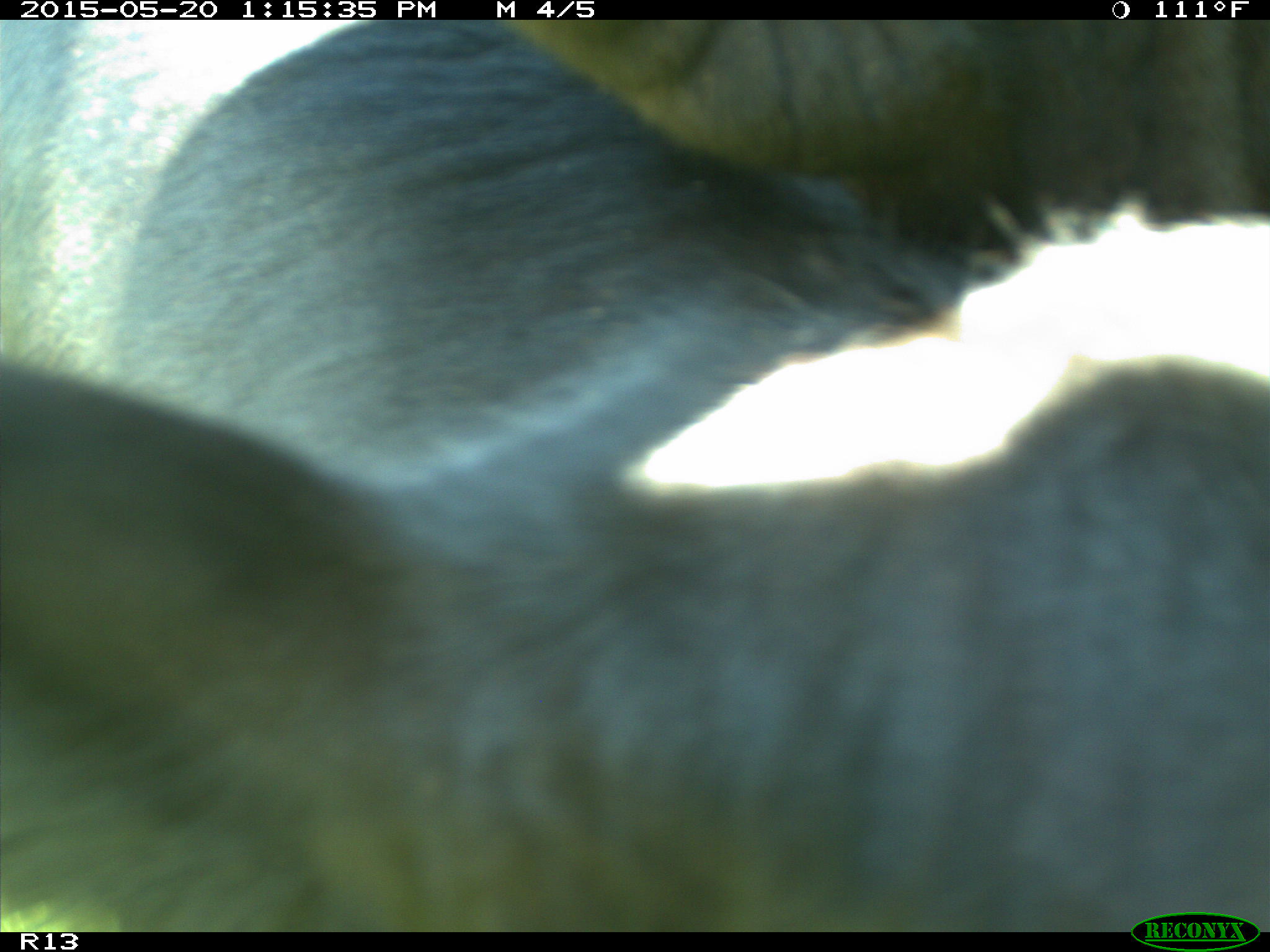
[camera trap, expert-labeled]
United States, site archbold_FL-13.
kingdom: Animalia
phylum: Chordata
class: Mammalia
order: Artiodactyla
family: Bovidae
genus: Bos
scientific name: Bos taurus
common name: domestic cow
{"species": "Bos taurus (domestic cow)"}